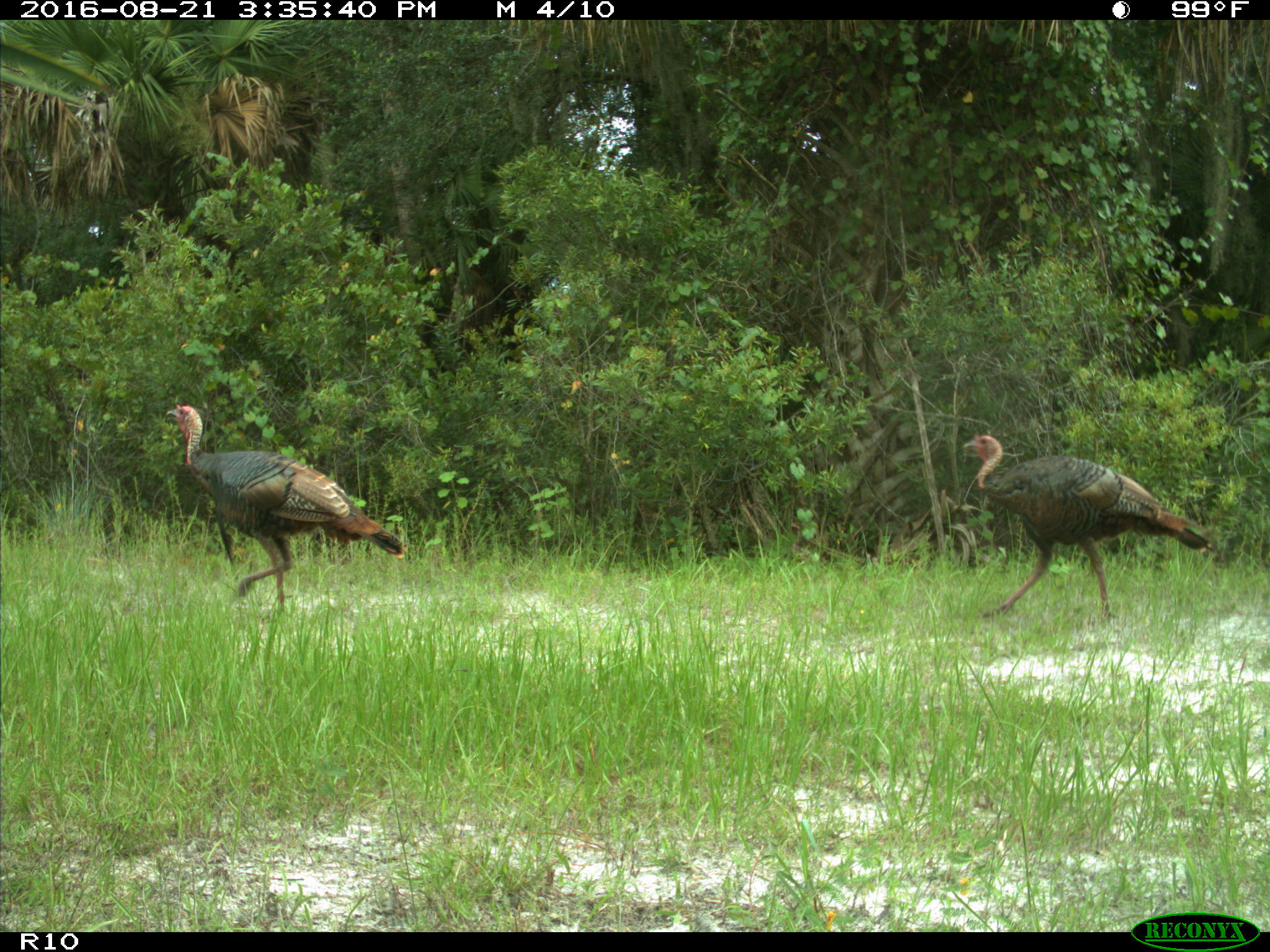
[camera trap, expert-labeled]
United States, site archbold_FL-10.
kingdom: Animalia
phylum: Chordata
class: Aves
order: Galliformes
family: Phasianidae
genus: Meleagris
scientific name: Meleagris gallopavo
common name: wild turkey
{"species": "Meleagris gallopavo (wild turkey)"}